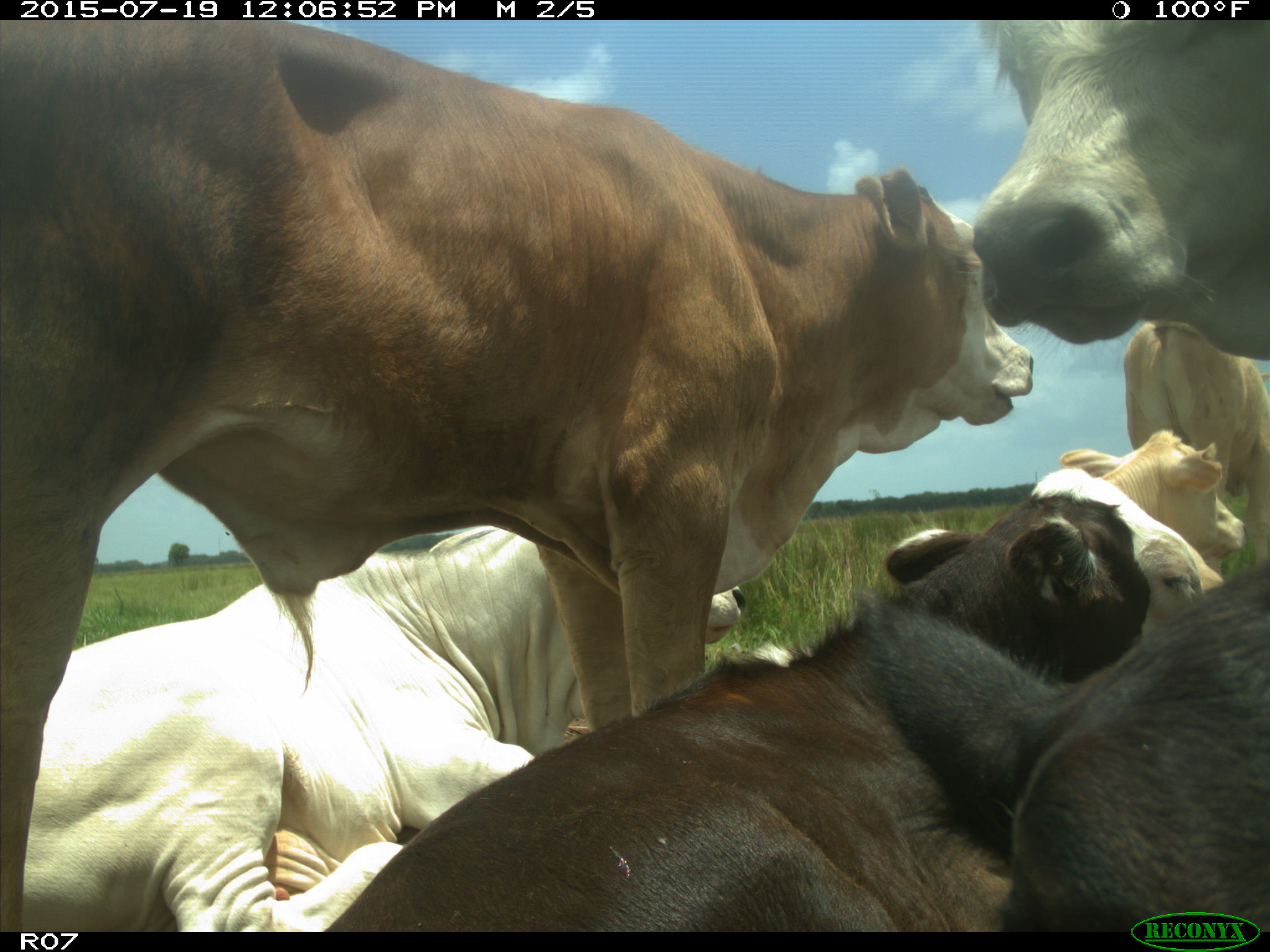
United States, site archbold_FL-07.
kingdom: Animalia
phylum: Chordata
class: Mammalia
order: Artiodactyla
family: Bovidae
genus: Bos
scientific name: Bos taurus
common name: domestic cow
Bos taurus (domestic cow).